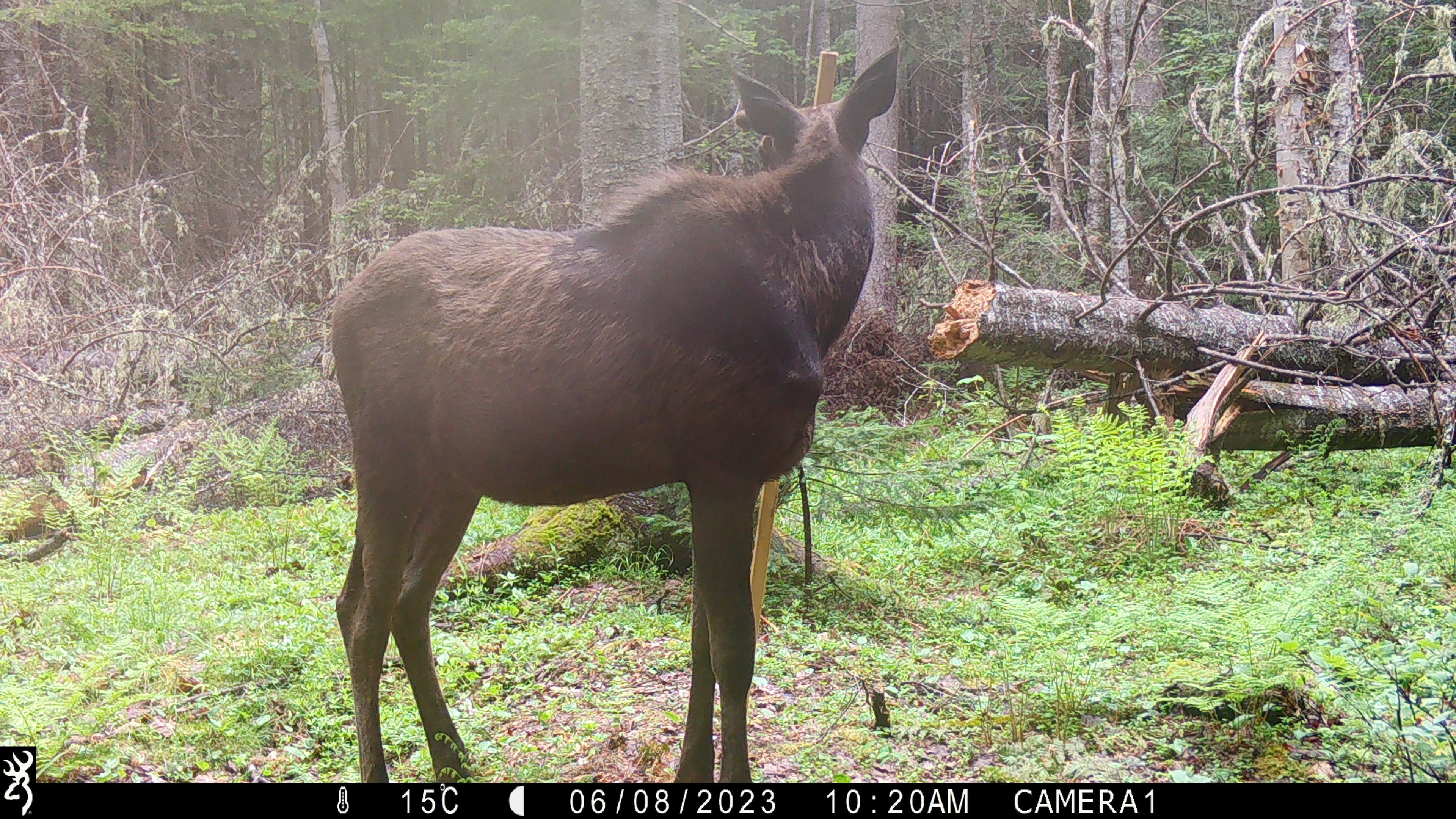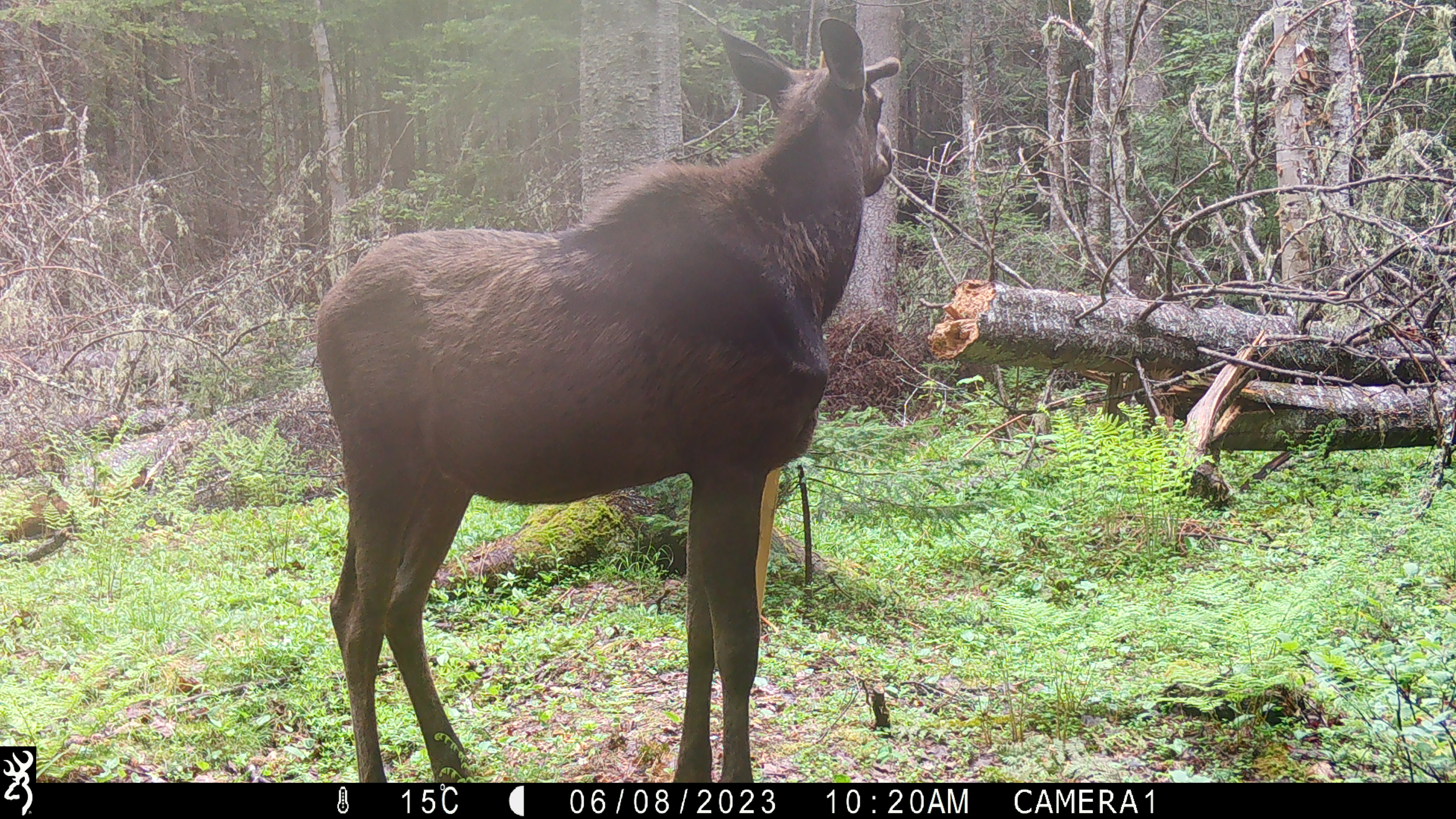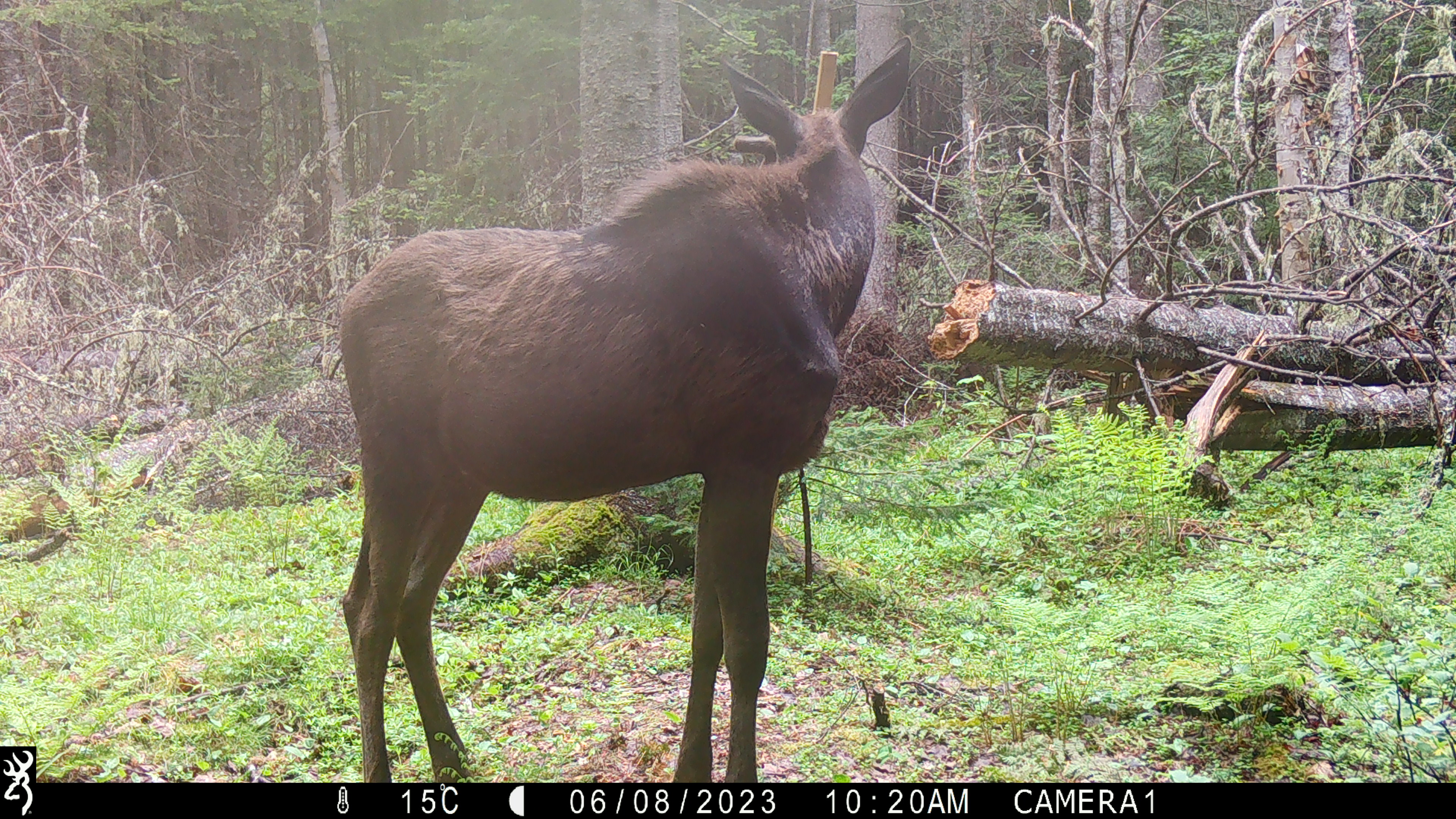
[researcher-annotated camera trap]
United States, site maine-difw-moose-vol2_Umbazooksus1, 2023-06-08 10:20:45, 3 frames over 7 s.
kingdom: Animalia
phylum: Chordata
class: Mammalia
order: Artiodactyla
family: Cervidae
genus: Alces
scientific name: Alces alces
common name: moose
Moose (Alces alces).